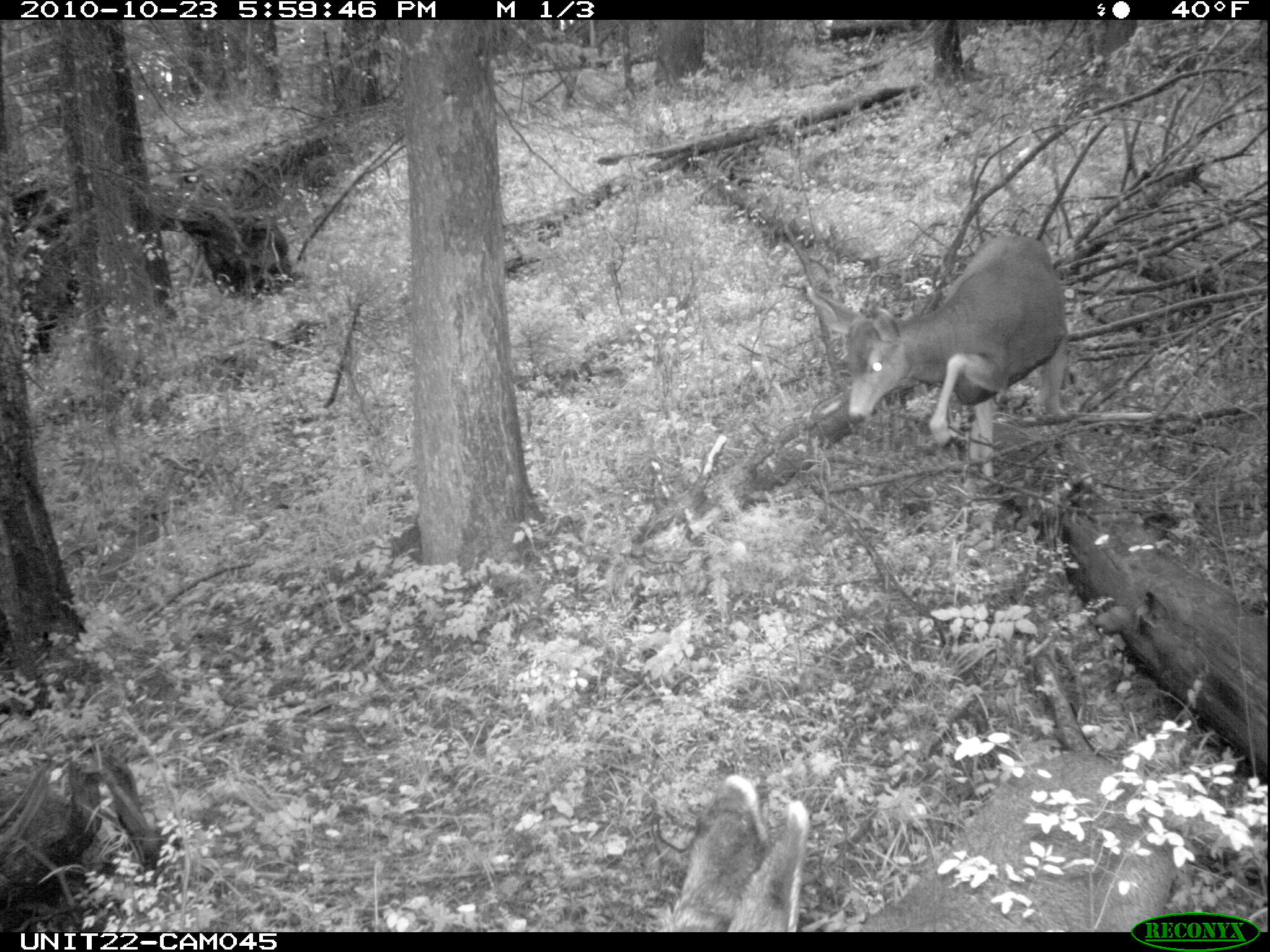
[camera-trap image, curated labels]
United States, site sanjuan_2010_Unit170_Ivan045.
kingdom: Animalia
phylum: Chordata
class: Mammalia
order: Artiodactyla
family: Cervidae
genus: Odocoileus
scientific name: Odocoileus hemionus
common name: mule deer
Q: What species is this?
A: Odocoileus hemionus (mule deer).